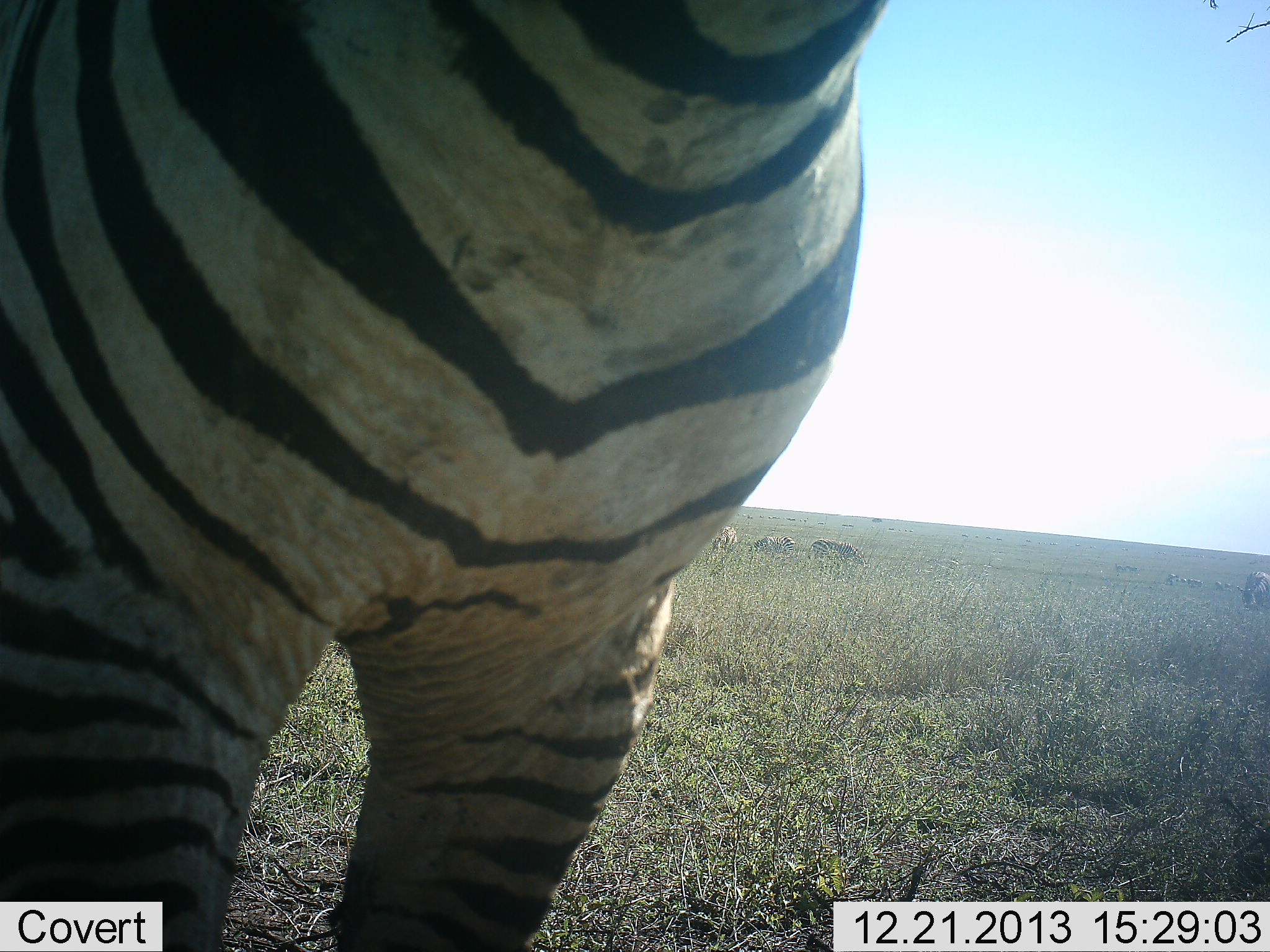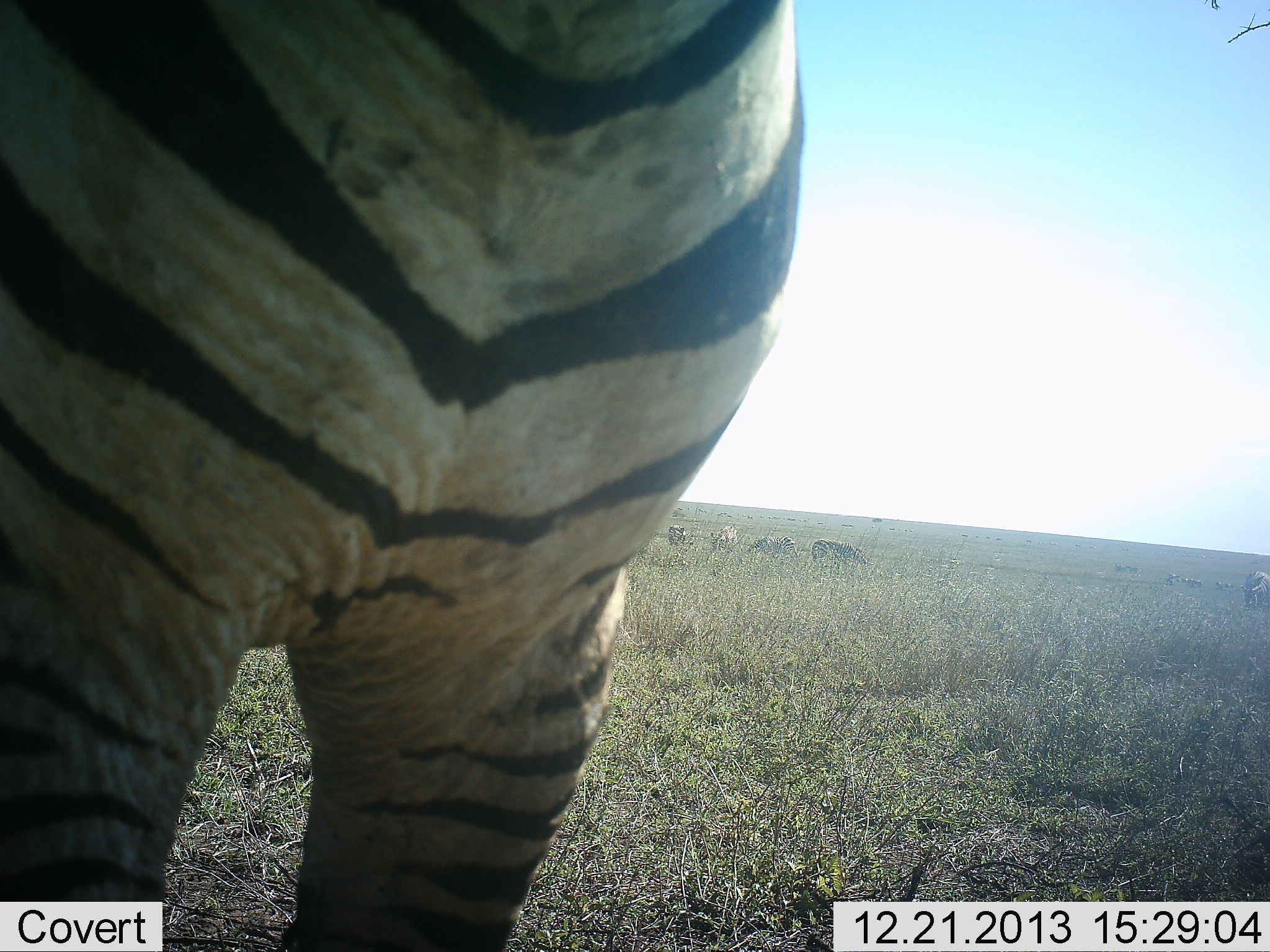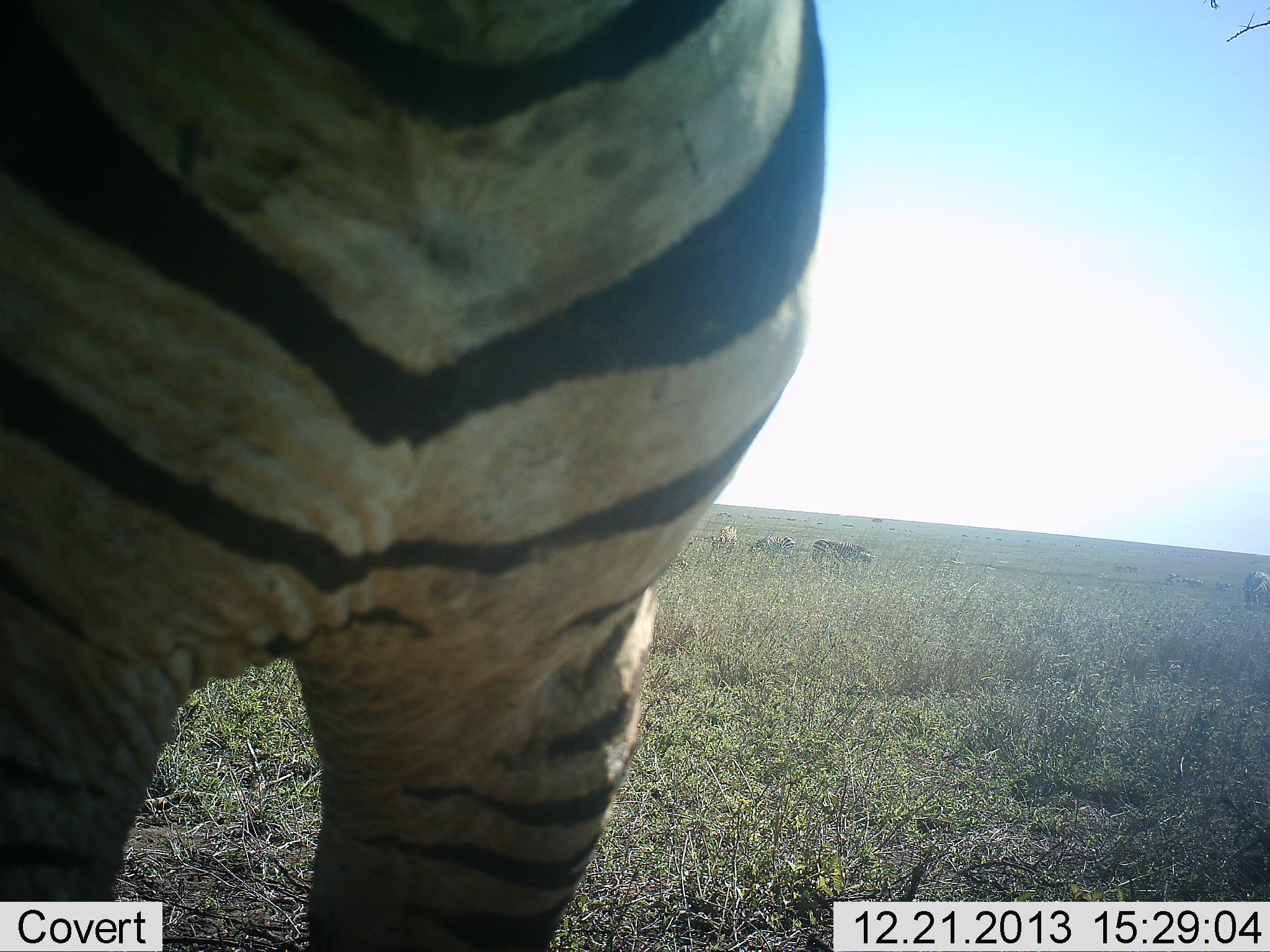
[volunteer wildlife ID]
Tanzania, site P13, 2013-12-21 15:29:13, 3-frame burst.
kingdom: Animalia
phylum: Chordata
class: Mammalia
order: Perissodactyla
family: Equidae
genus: Equus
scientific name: Equus quagga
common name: plains zebra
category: zebra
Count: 5.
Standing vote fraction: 83%.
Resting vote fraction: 0%.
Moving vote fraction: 0%.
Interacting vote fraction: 0%.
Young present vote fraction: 0%.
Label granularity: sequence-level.